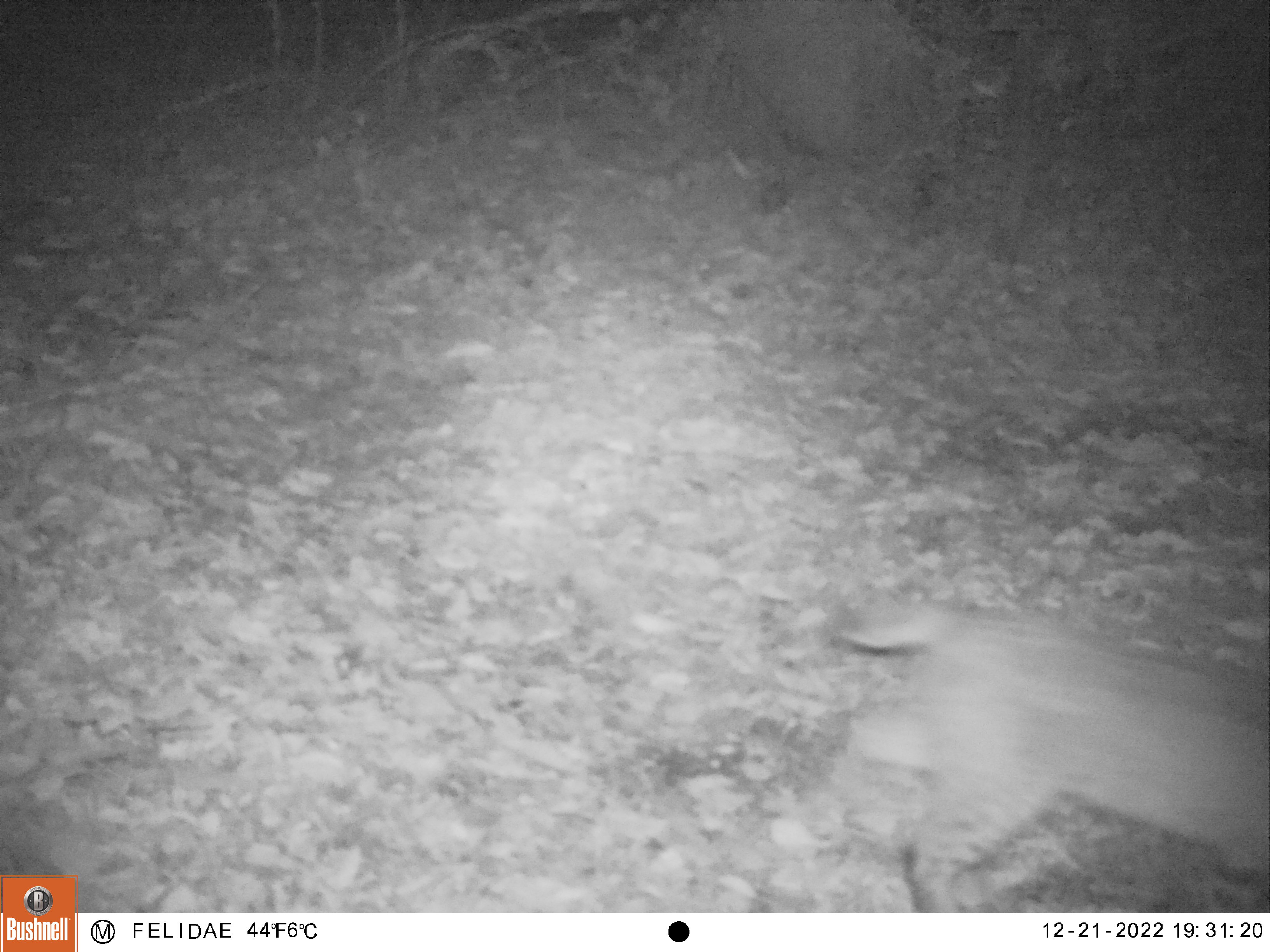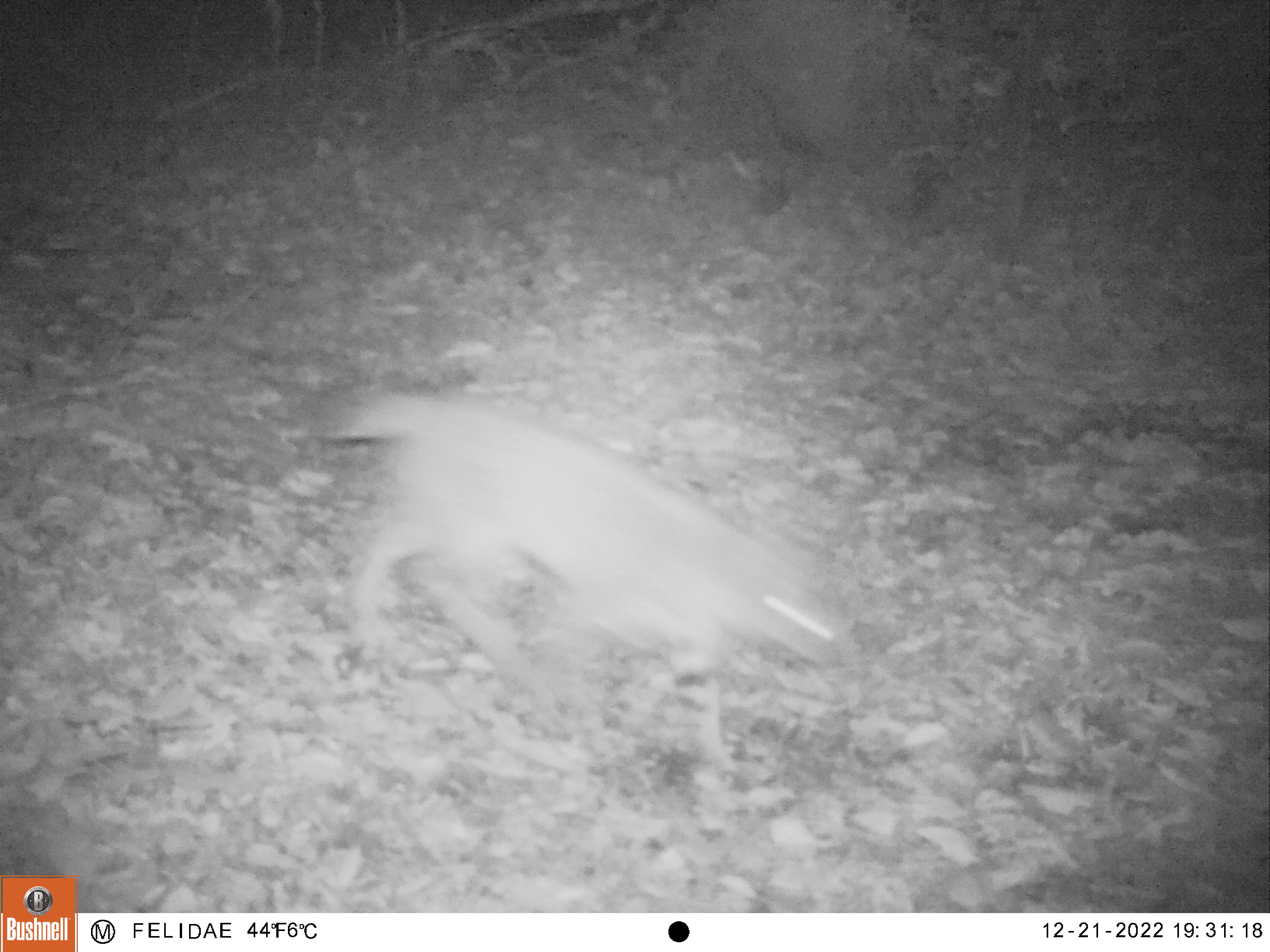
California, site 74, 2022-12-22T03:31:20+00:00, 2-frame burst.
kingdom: Animalia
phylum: Chordata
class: Mammalia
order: Carnivora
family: Felidae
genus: Lynx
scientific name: Lynx rufus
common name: bobcat